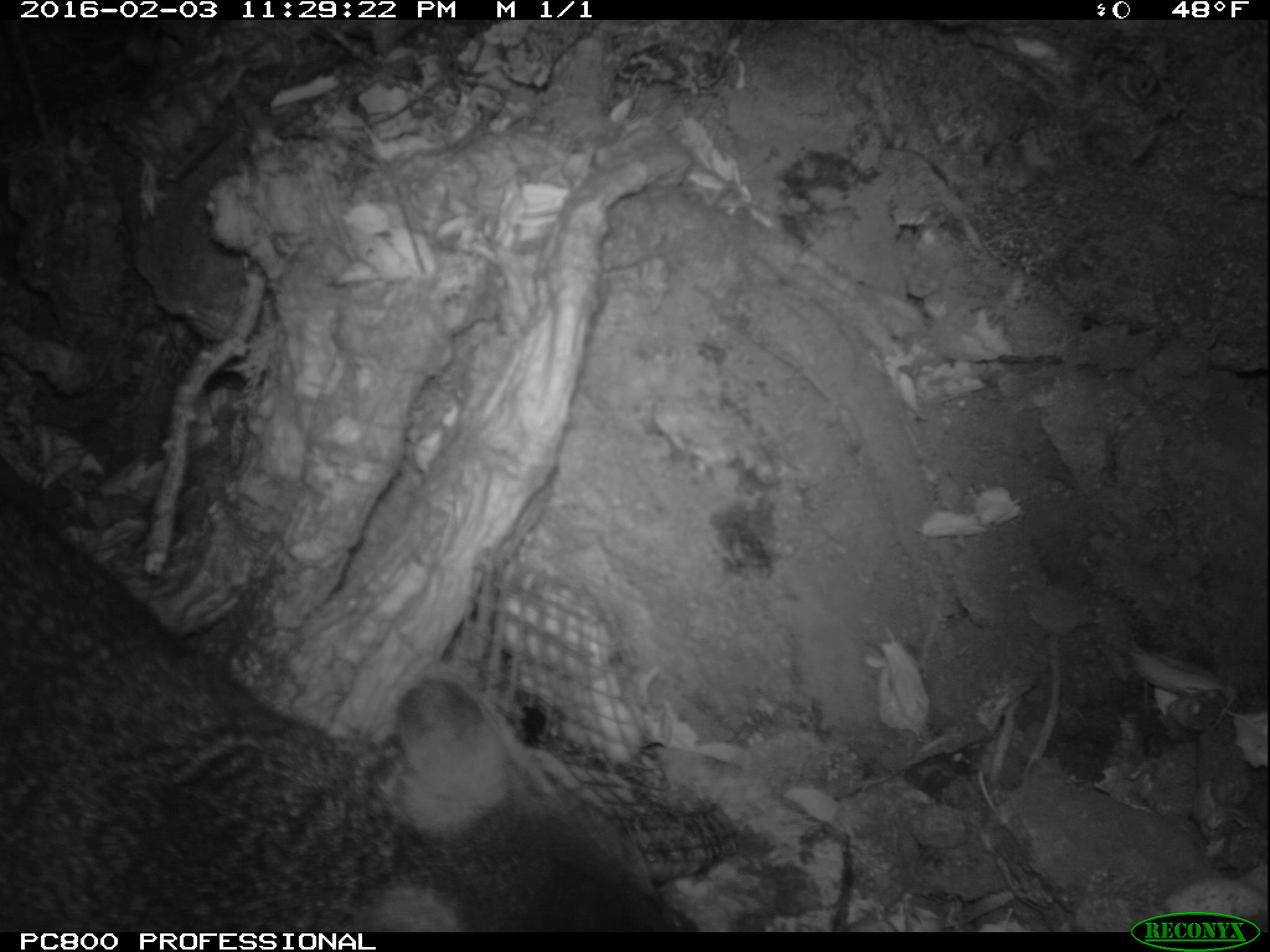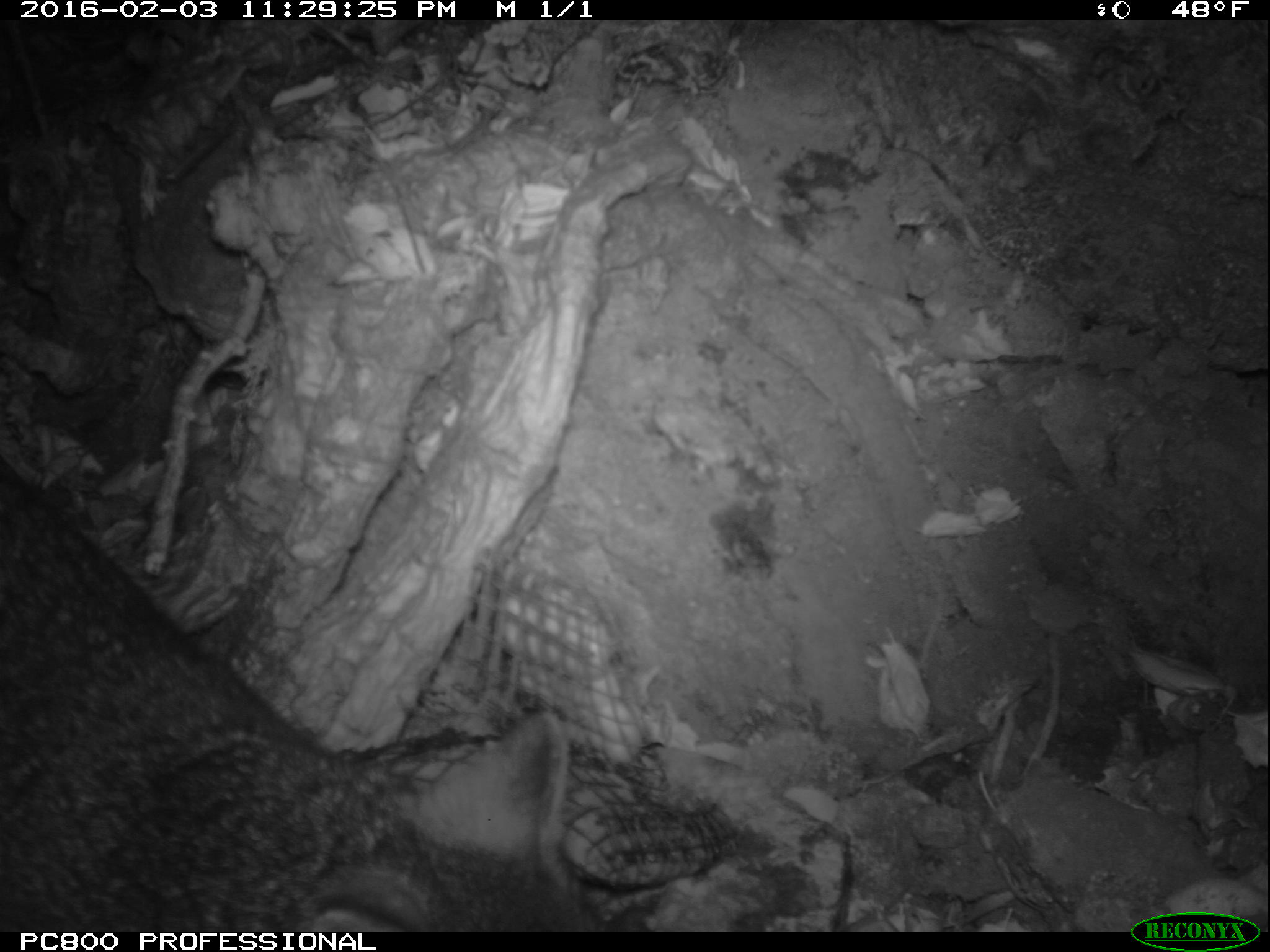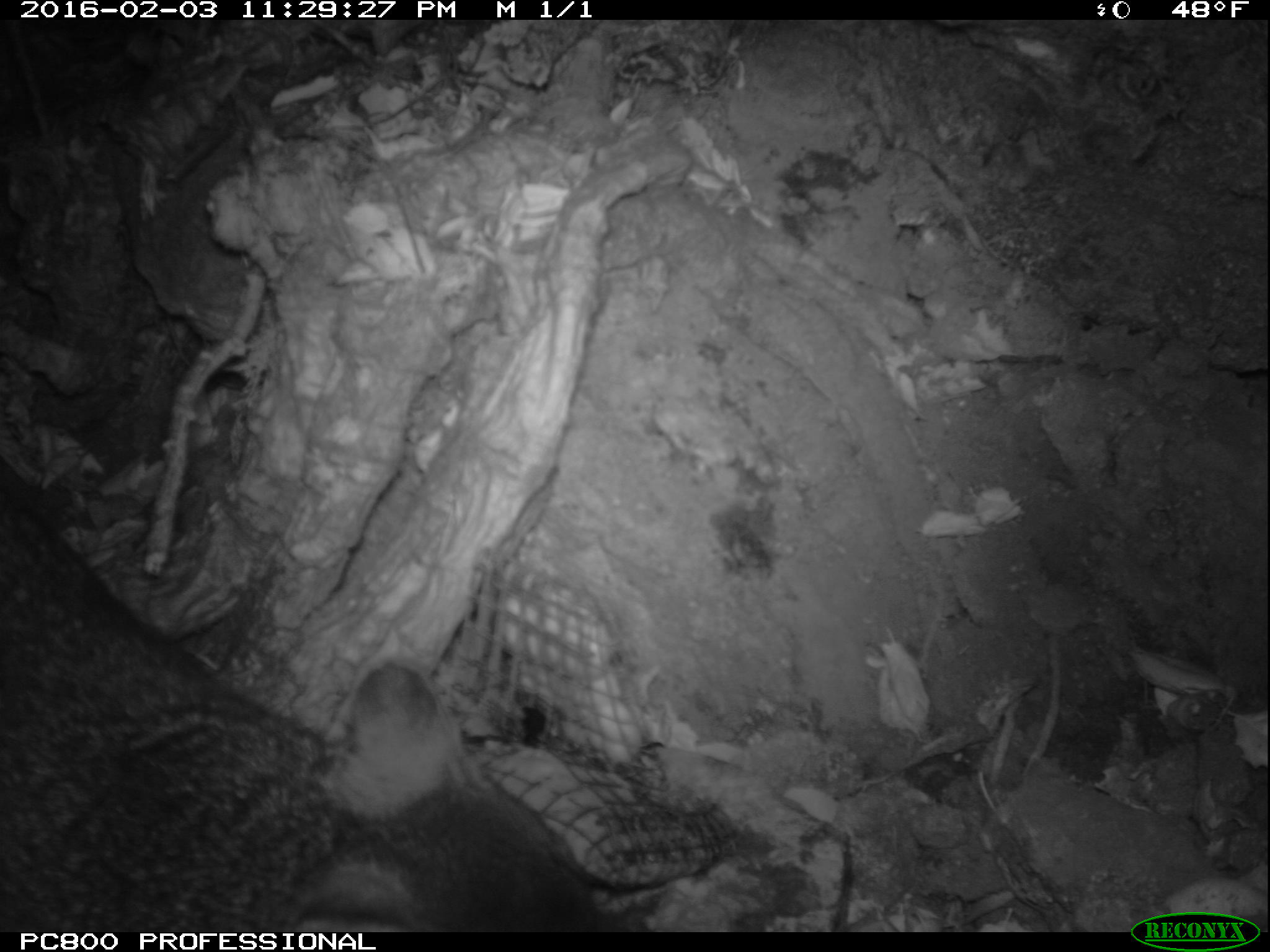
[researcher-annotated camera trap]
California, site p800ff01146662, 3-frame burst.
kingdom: Animalia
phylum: Chordata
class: Mammalia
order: Carnivora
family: Canidae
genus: Urocyon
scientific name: Urocyon littoralis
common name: island fox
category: fox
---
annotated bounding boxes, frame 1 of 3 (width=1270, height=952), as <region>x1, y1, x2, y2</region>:
fox: <region>0, 493, 700, 933</region>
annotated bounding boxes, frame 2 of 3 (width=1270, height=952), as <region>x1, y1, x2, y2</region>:
fox: <region>0, 458, 613, 932</region>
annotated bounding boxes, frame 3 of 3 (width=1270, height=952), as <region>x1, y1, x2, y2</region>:
fox: <region>0, 483, 598, 932</region>